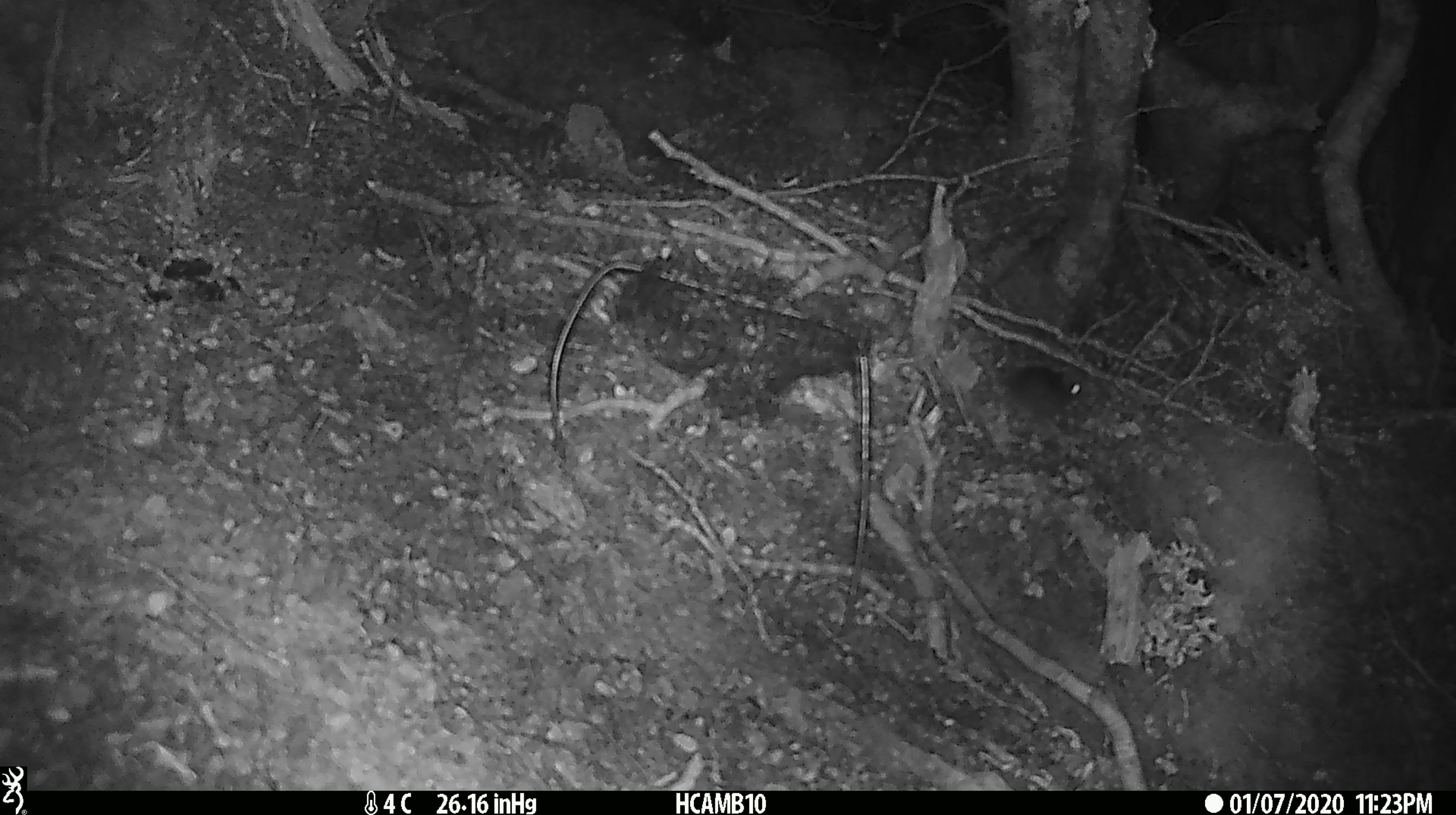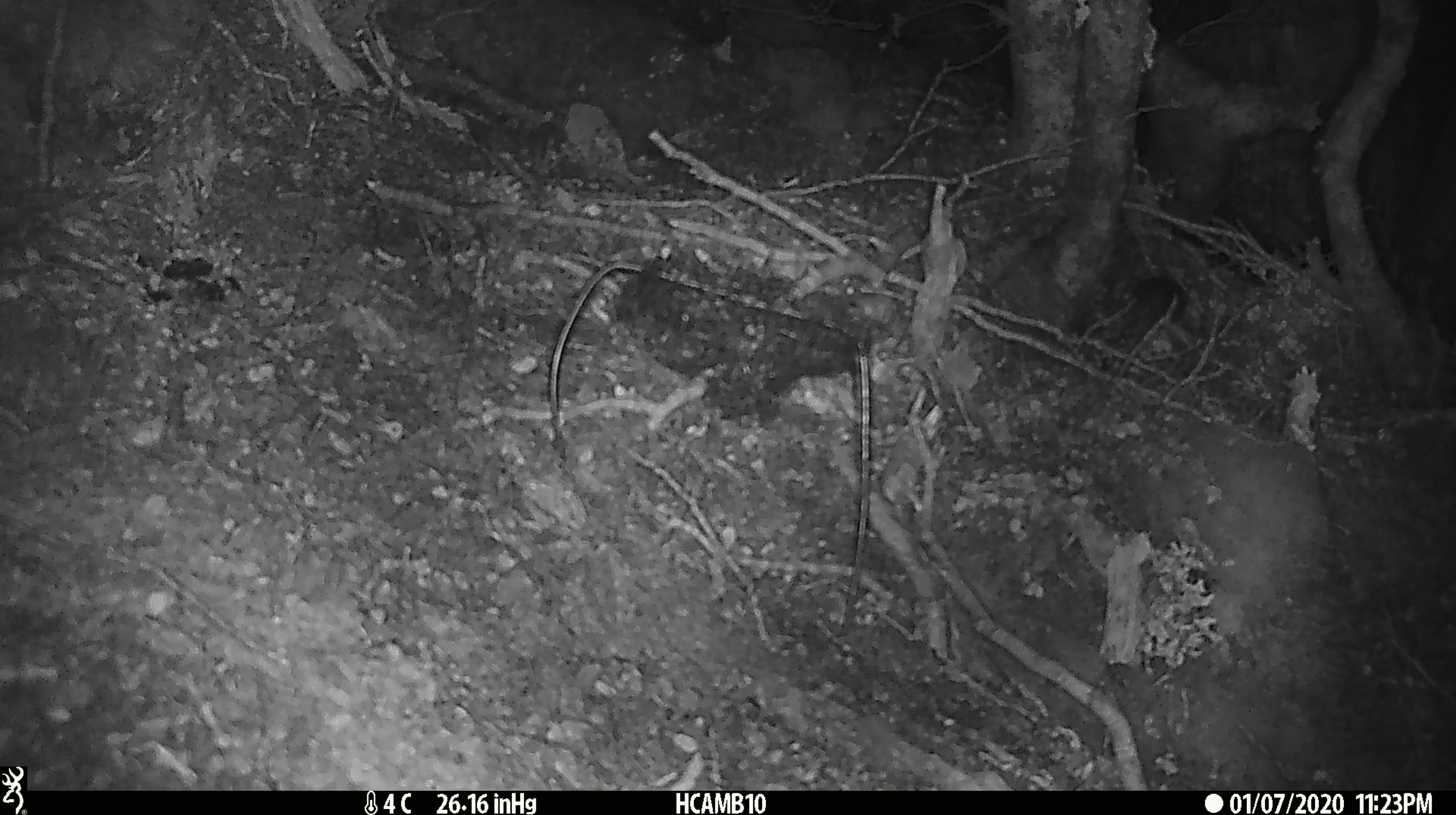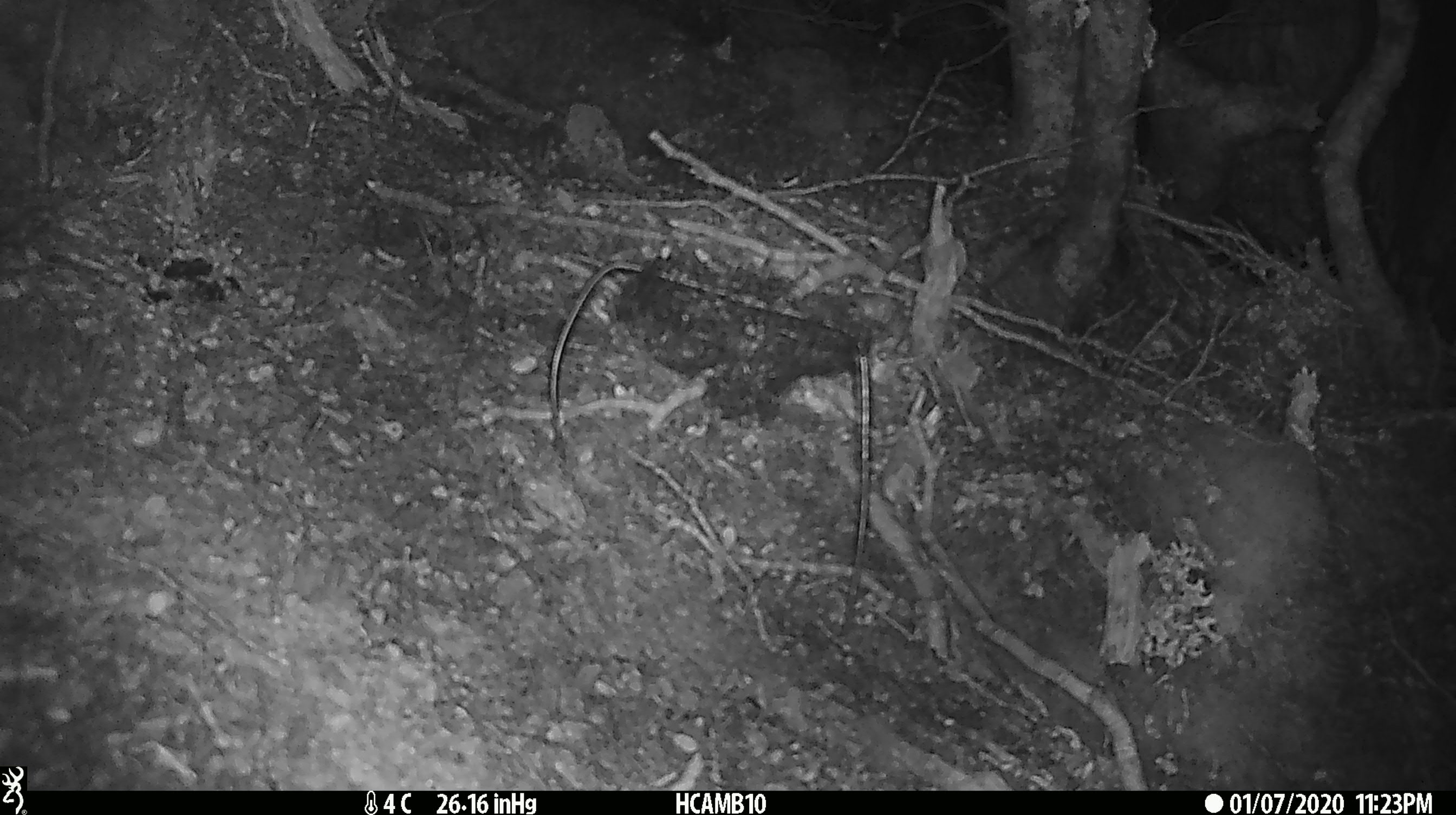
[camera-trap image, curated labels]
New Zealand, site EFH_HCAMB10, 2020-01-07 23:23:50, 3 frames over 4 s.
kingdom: Animalia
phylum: Chordata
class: Mammalia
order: Rodentia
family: Muridae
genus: Mus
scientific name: Mus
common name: mouse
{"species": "mouse (Mus)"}